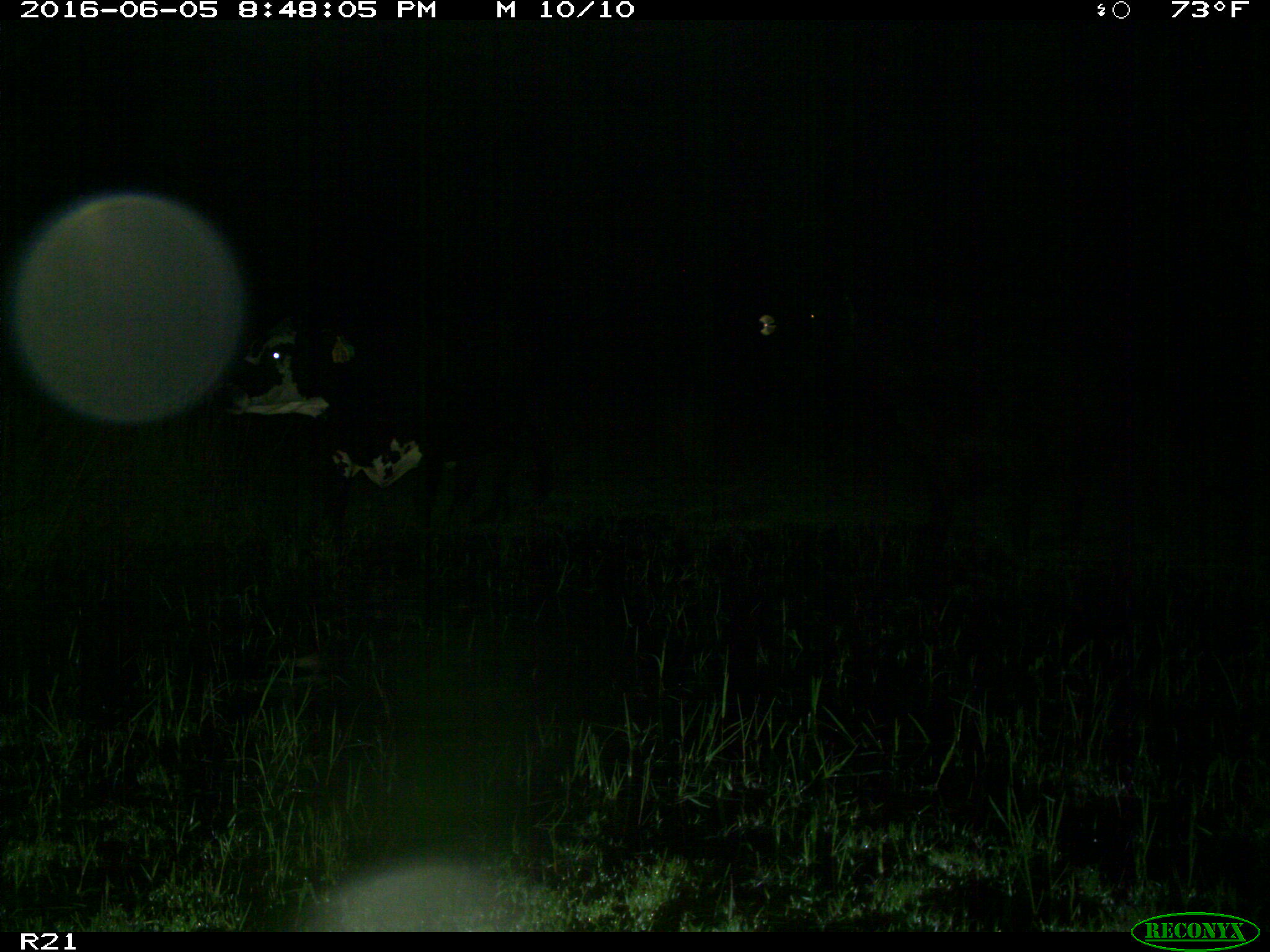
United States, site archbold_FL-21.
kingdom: Animalia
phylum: Chordata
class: Mammalia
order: Artiodactyla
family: Bovidae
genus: Bos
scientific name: Bos taurus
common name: domestic cow